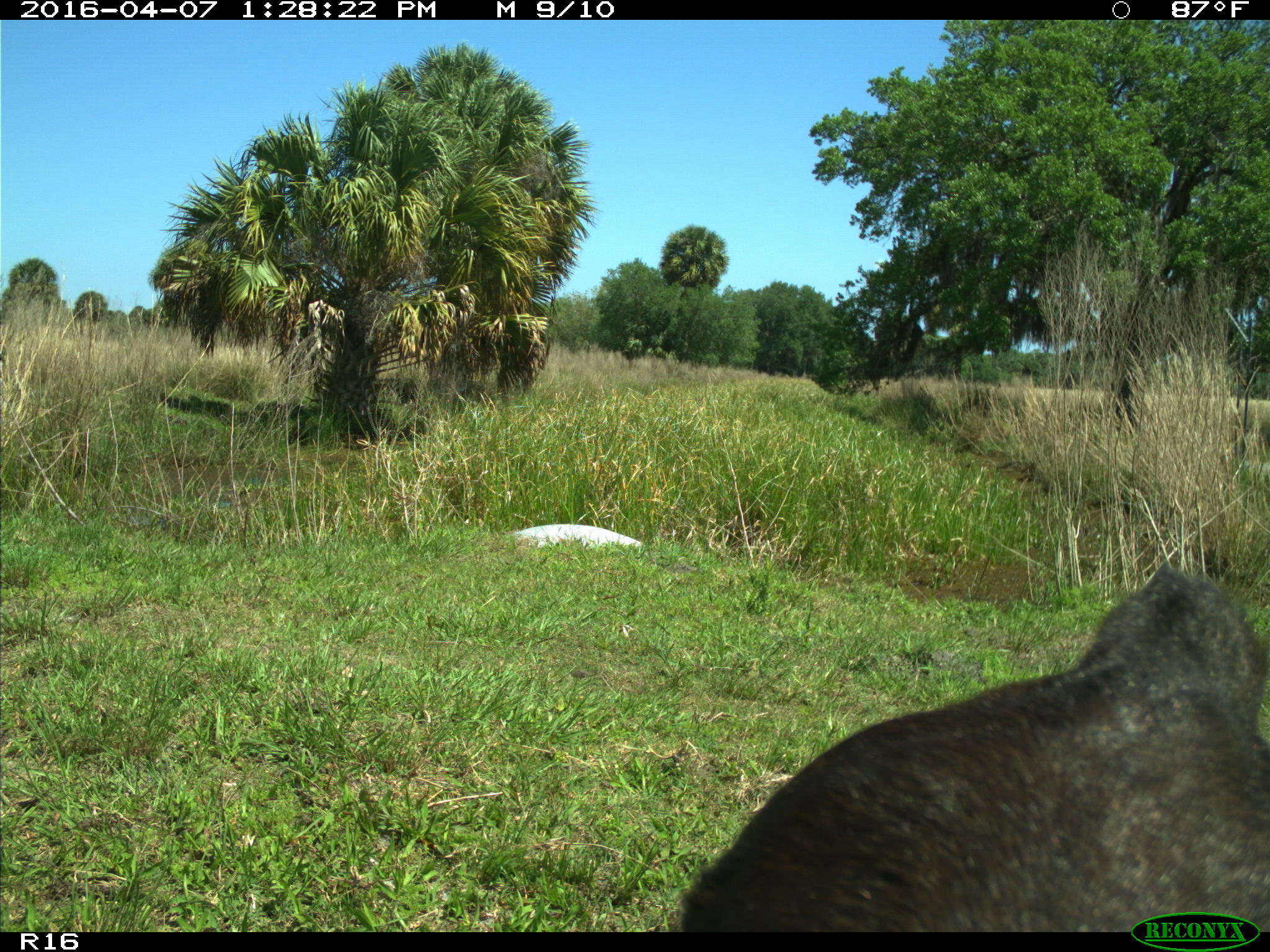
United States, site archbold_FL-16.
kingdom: Animalia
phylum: Chordata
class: Mammalia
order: Artiodactyla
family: Bovidae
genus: Bos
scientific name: Bos taurus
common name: domestic cow